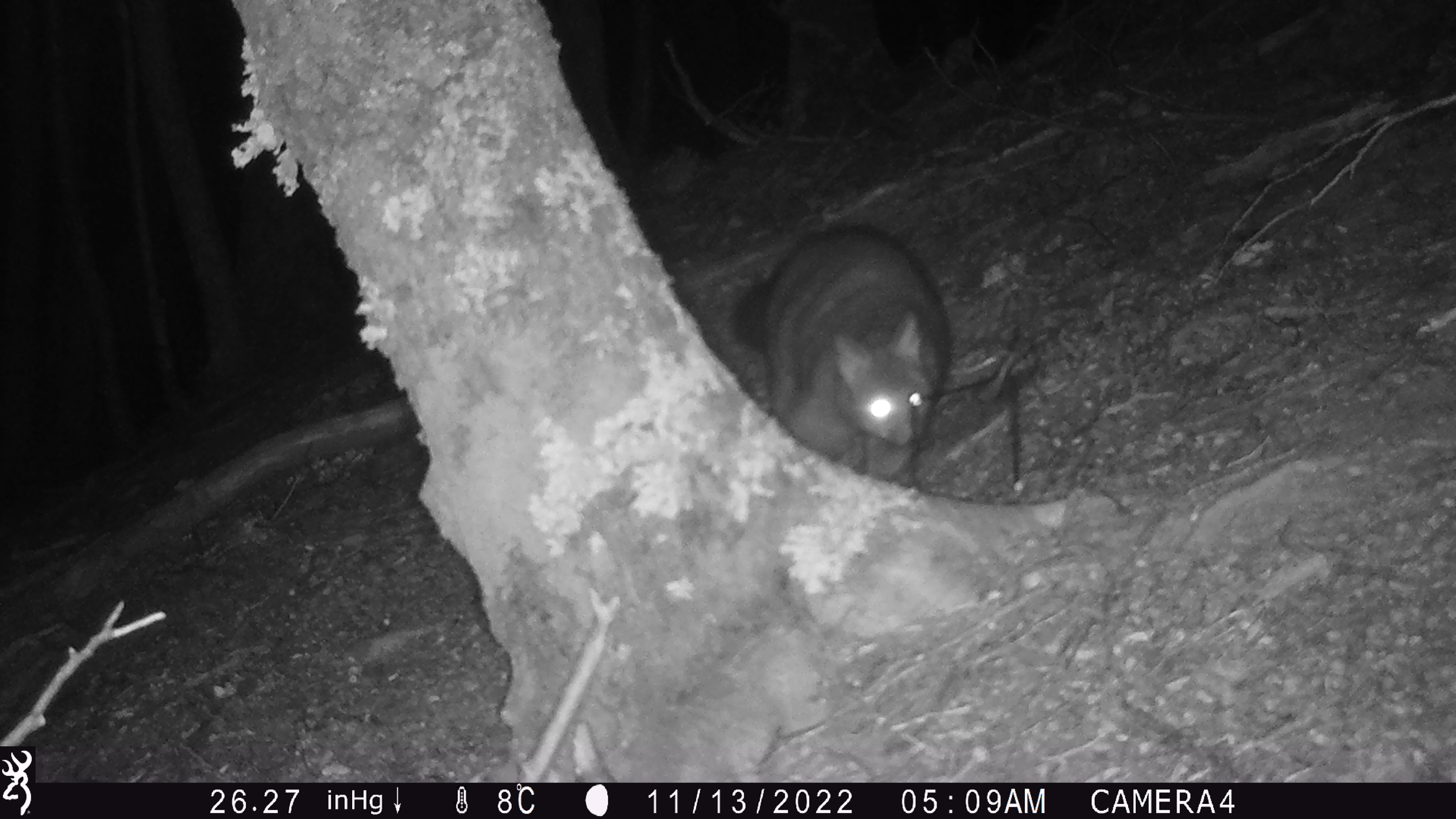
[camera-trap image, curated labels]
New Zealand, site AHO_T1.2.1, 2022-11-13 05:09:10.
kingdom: Animalia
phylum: Chordata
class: Mammalia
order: Diprotodontia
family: Phalangeridae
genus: Trichosurus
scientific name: Trichosurus vulpecula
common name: common brushtail possum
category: possum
Possum (common brushtail possum) (Trichosurus vulpecula).